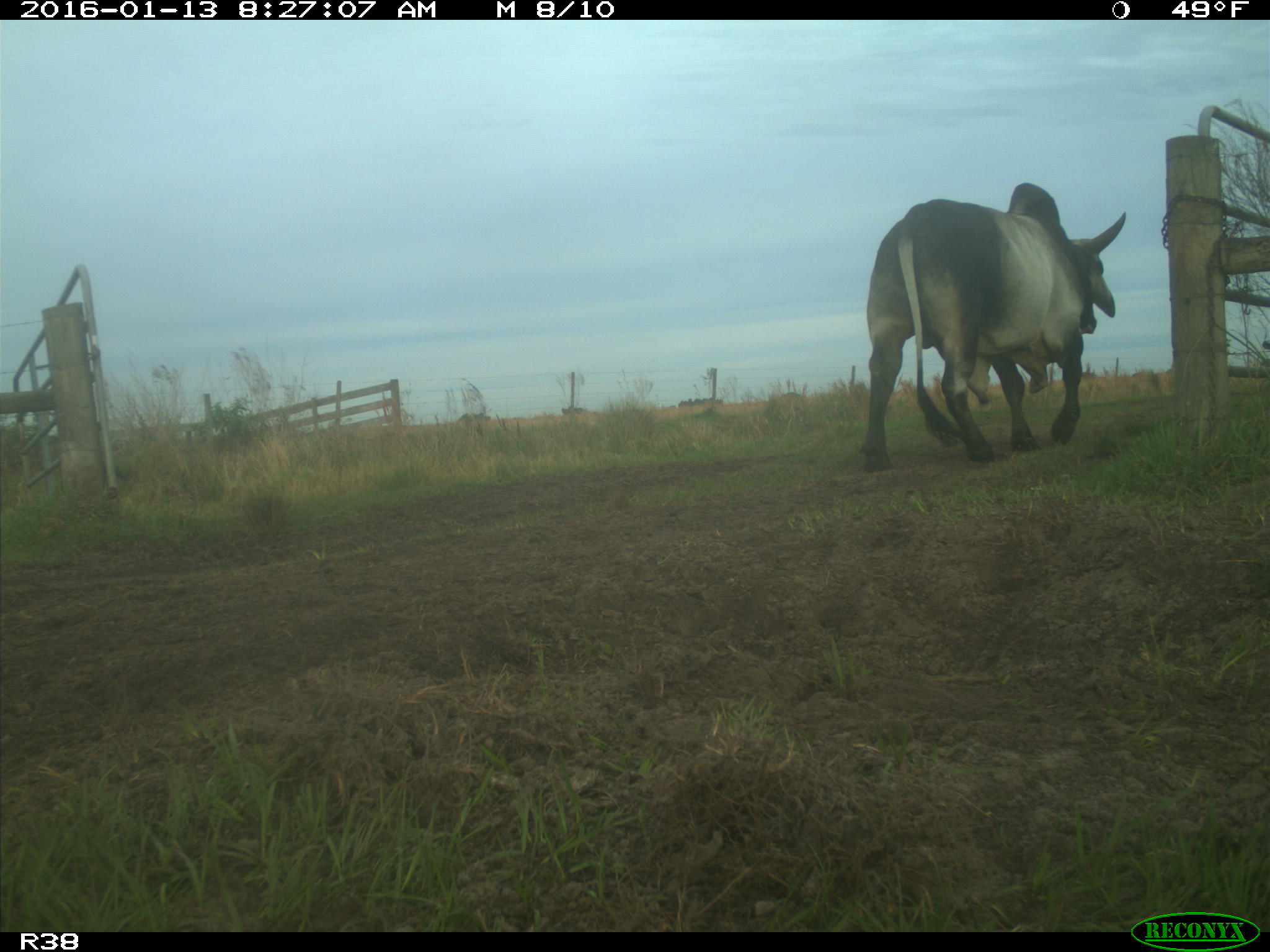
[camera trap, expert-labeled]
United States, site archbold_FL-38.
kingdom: Animalia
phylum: Chordata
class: Mammalia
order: Artiodactyla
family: Bovidae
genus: Bos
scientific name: Bos taurus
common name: domestic cow